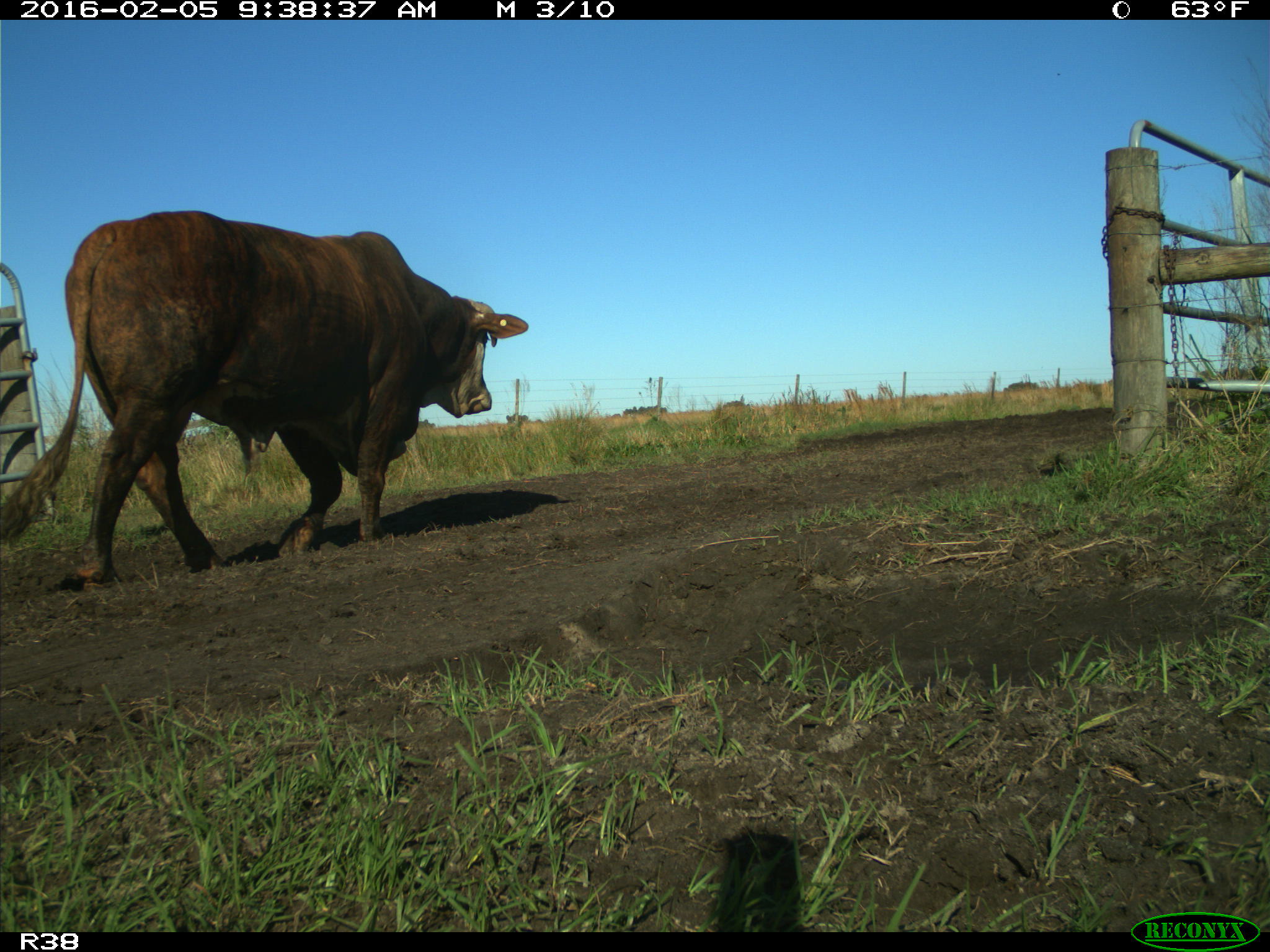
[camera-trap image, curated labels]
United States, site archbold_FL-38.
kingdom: Animalia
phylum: Chordata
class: Mammalia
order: Artiodactyla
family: Bovidae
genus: Bos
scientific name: Bos taurus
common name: domestic cow